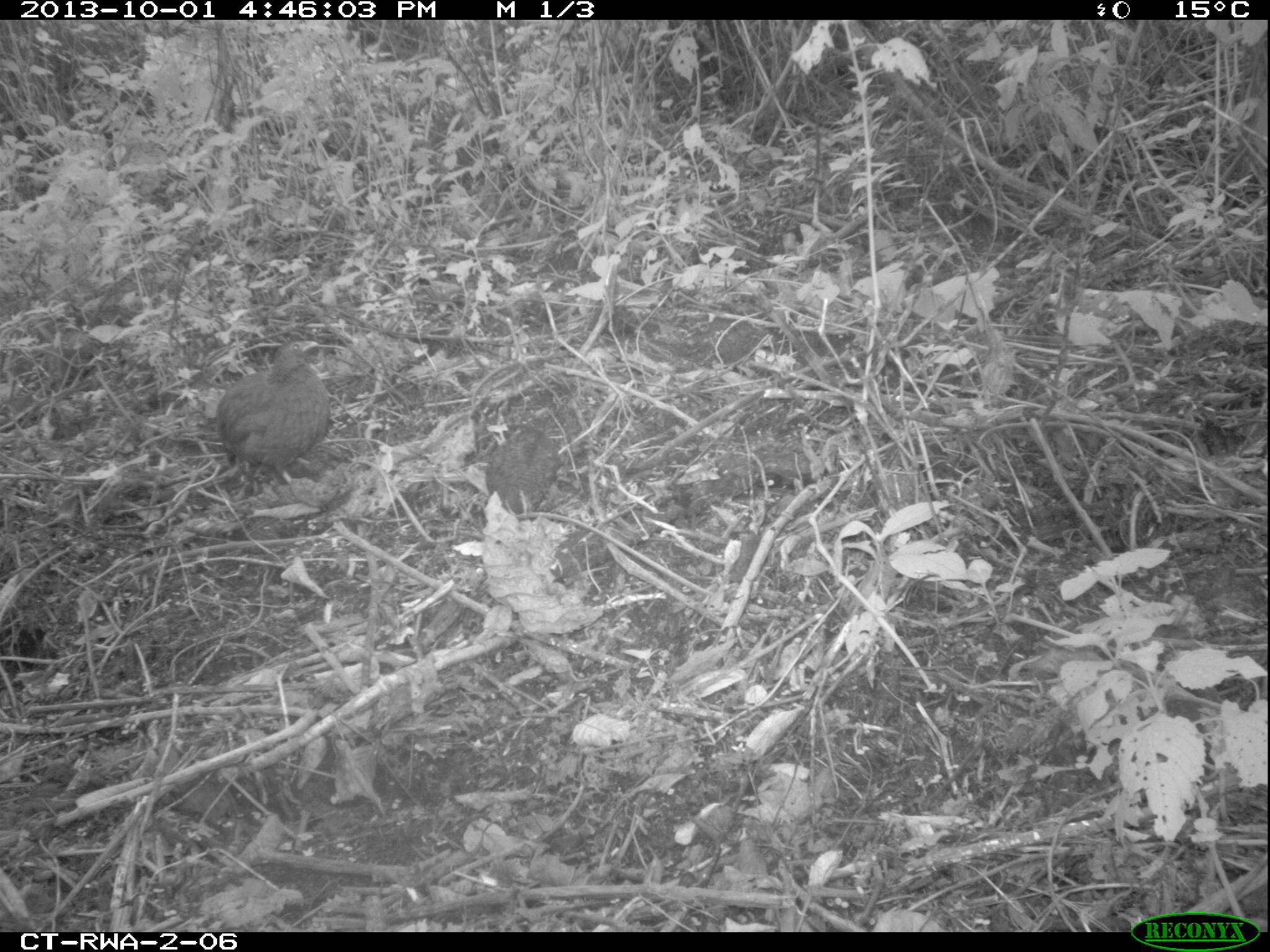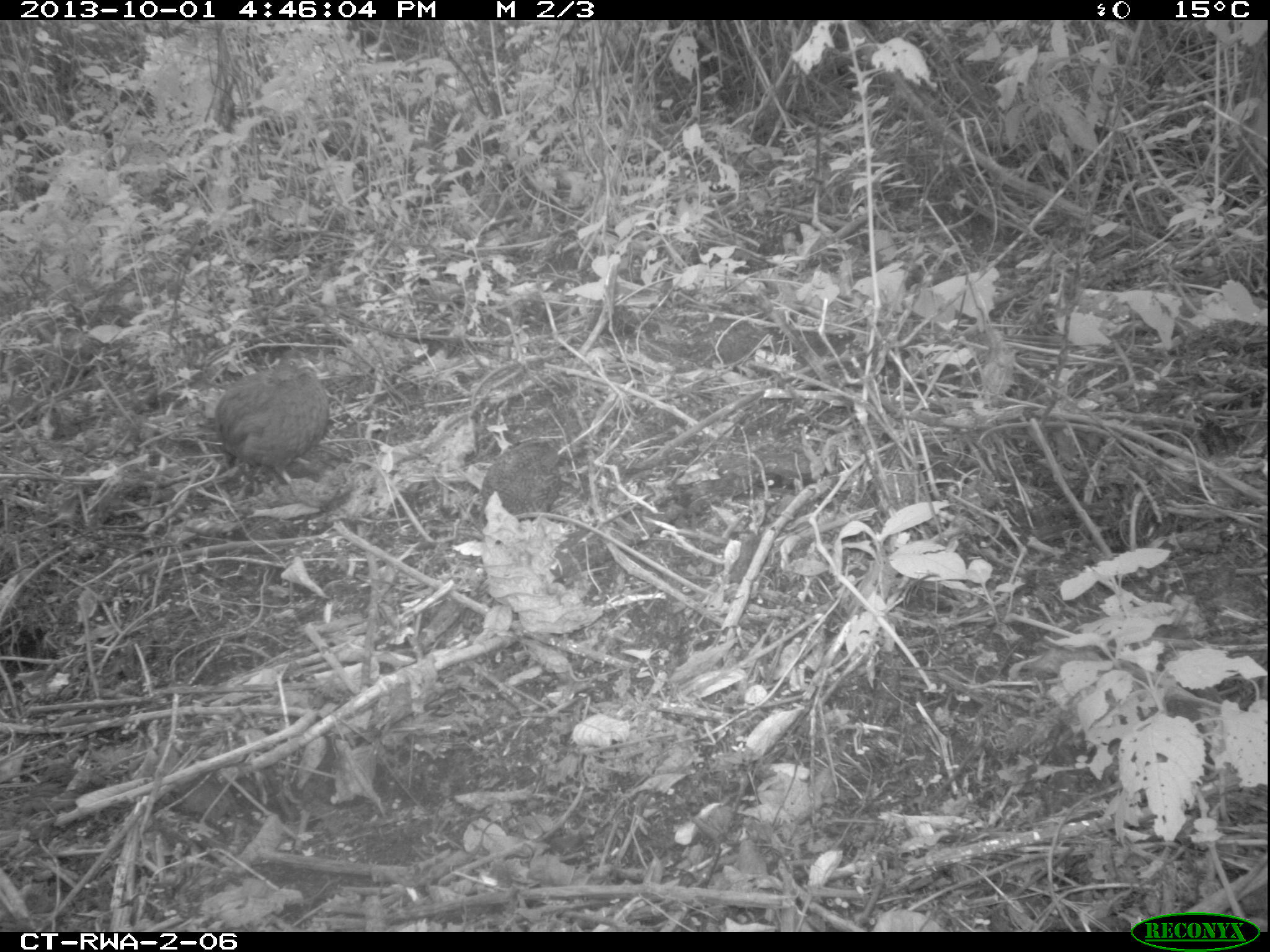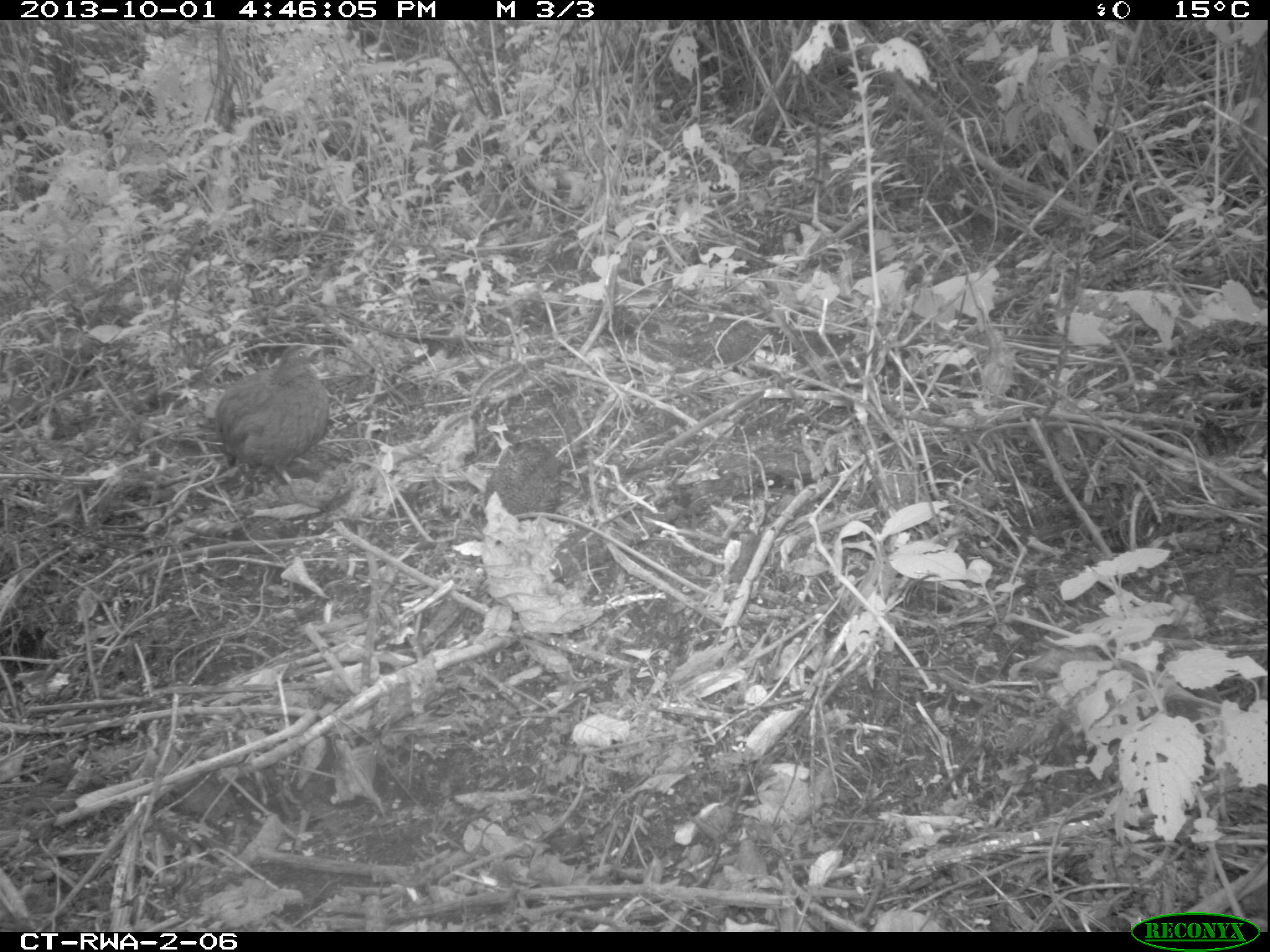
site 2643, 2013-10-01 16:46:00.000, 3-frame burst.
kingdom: Animalia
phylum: Chordata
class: Aves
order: Galliformes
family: Phasianidae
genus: Pternistis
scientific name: Pternistis nobilis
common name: handsome francolin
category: francolinus nobilis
Francolinus nobilis (handsome francolin) (Pternistis nobilis), count 2.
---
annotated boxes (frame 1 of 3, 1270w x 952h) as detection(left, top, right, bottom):
francolinus nobilis: detection(214, 337, 331, 466)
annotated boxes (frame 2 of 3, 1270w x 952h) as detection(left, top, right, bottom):
francolinus nobilis: detection(213, 347, 322, 481)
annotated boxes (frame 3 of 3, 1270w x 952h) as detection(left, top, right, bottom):
francolinus nobilis: detection(217, 342, 323, 477)